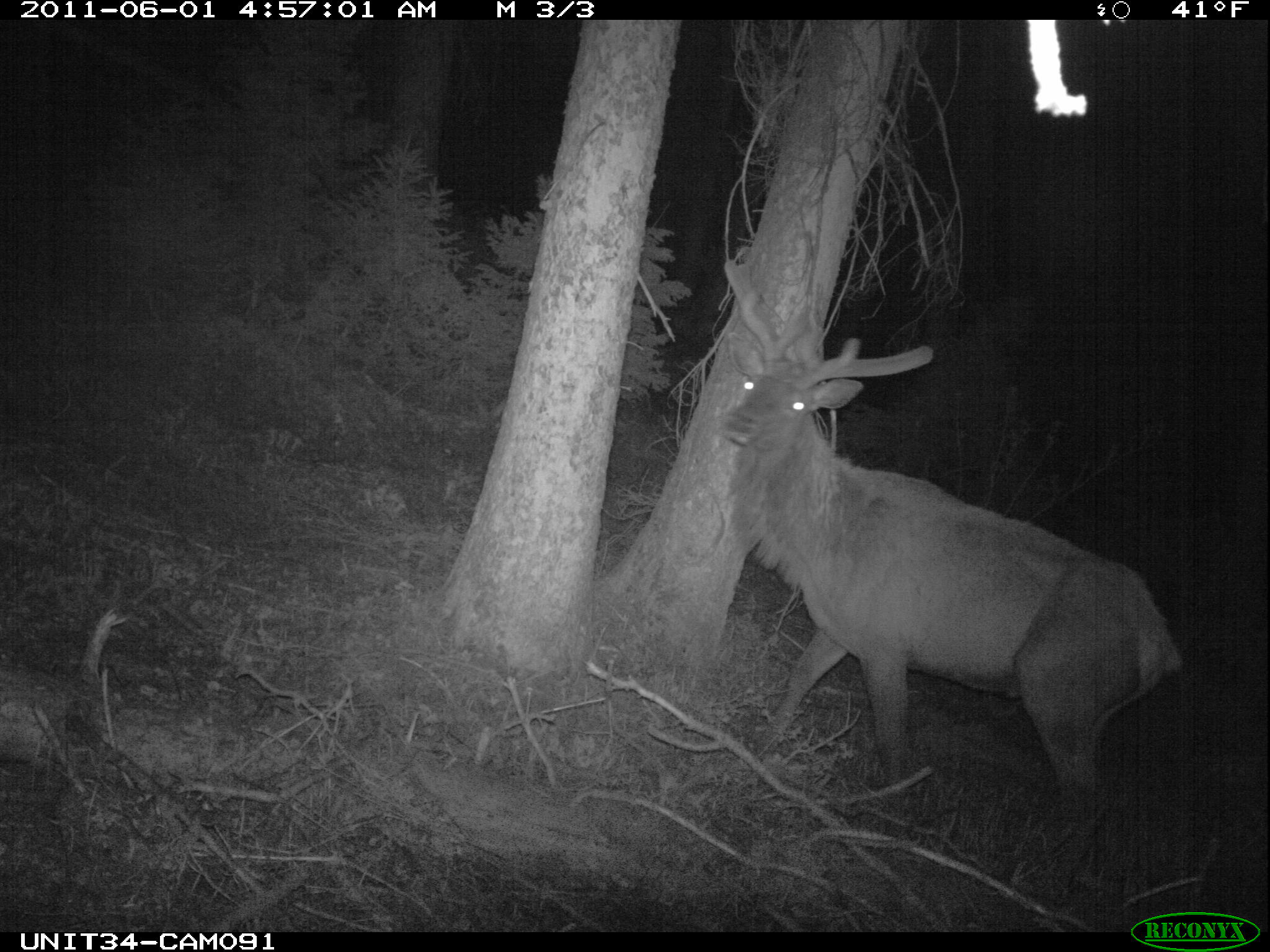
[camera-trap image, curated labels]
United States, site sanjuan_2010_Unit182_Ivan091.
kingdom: Animalia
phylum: Chordata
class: Mammalia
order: Artiodactyla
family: Cervidae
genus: Cervus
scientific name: Cervus elaphus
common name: red deer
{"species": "Cervus elaphus (red deer)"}